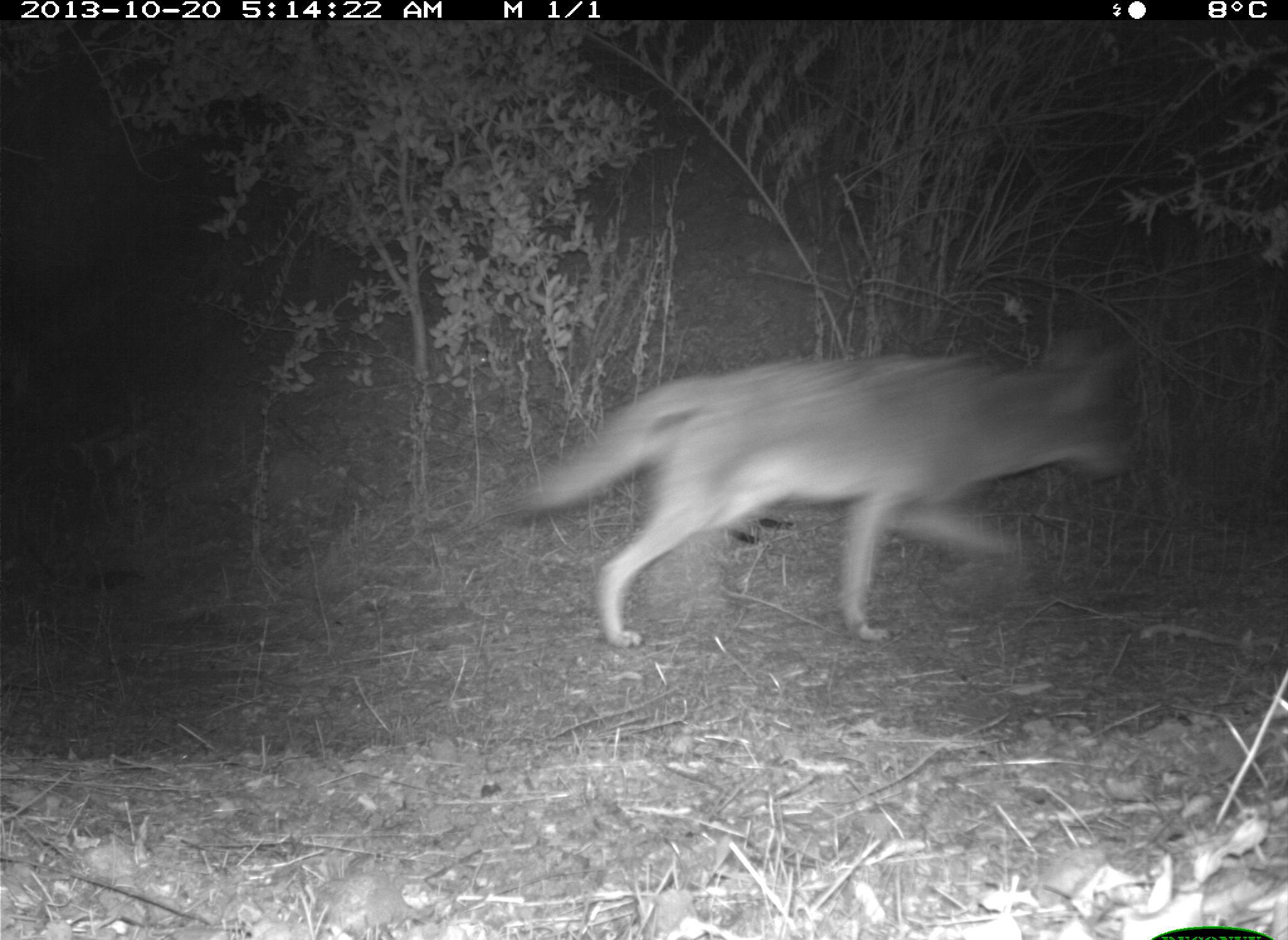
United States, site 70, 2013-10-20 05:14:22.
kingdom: Animalia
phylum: Chordata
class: Mammalia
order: Carnivora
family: Canidae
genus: Canis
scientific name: Canis latrans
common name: coyote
Coyote (Canis latrans).